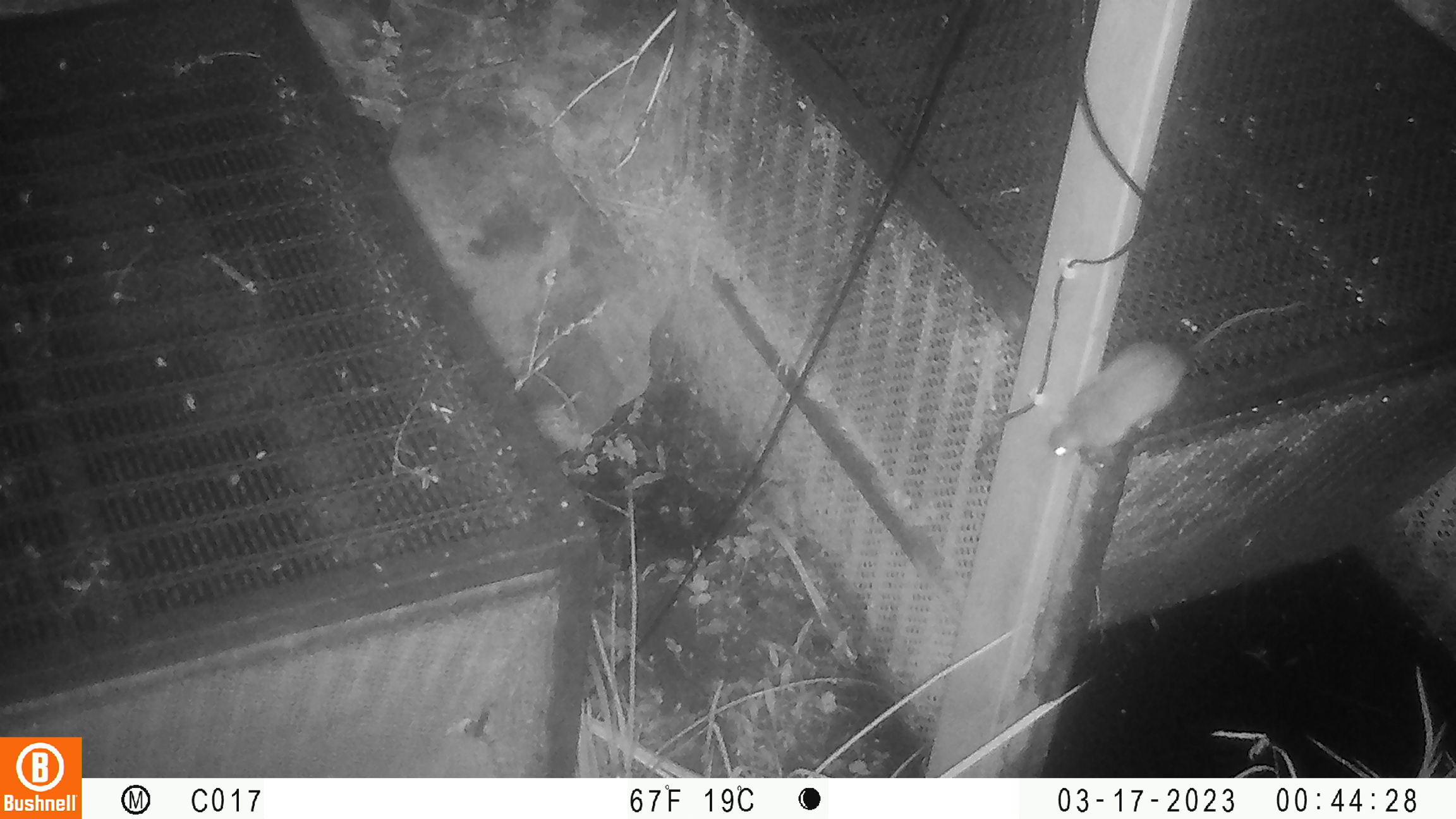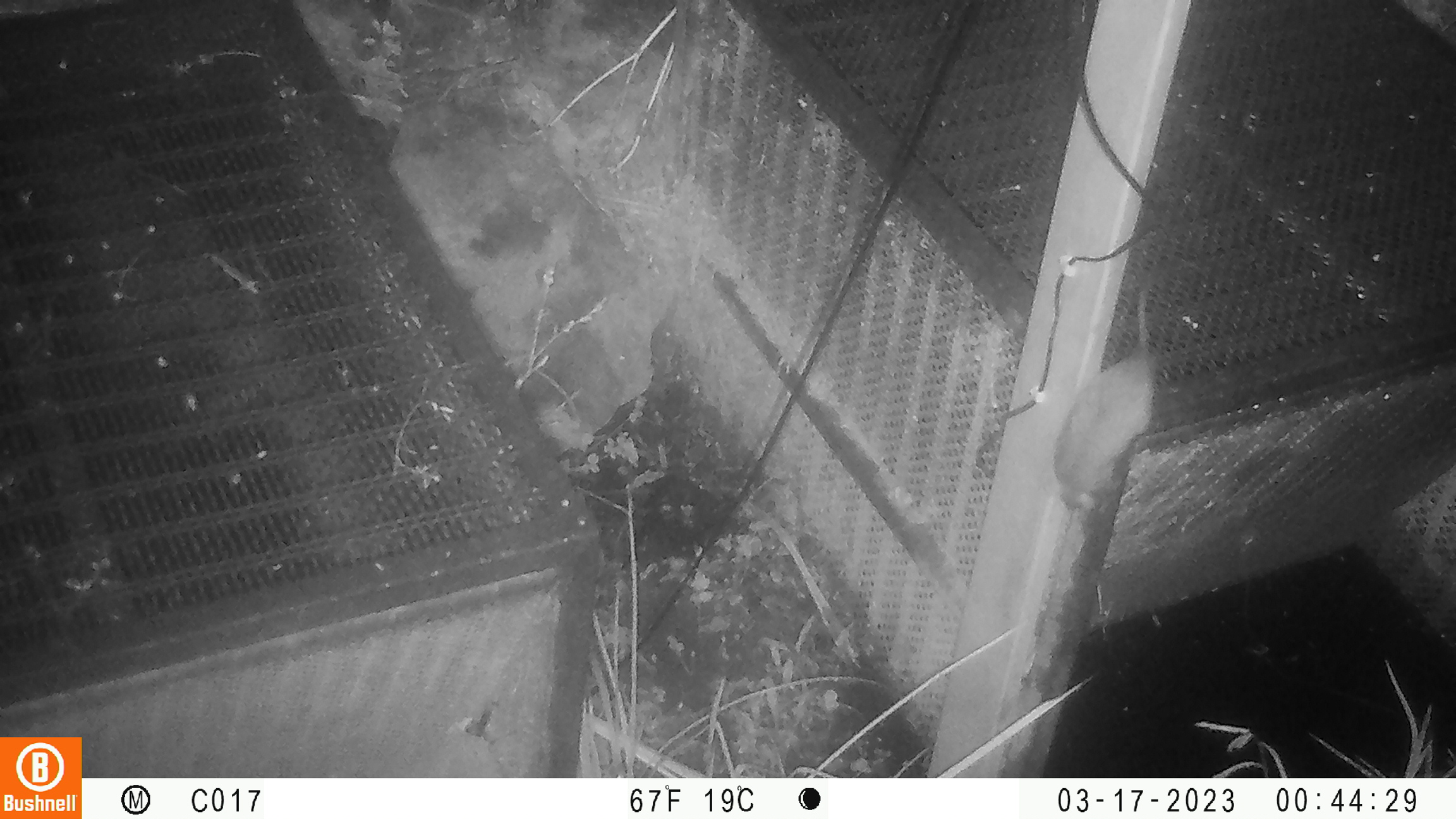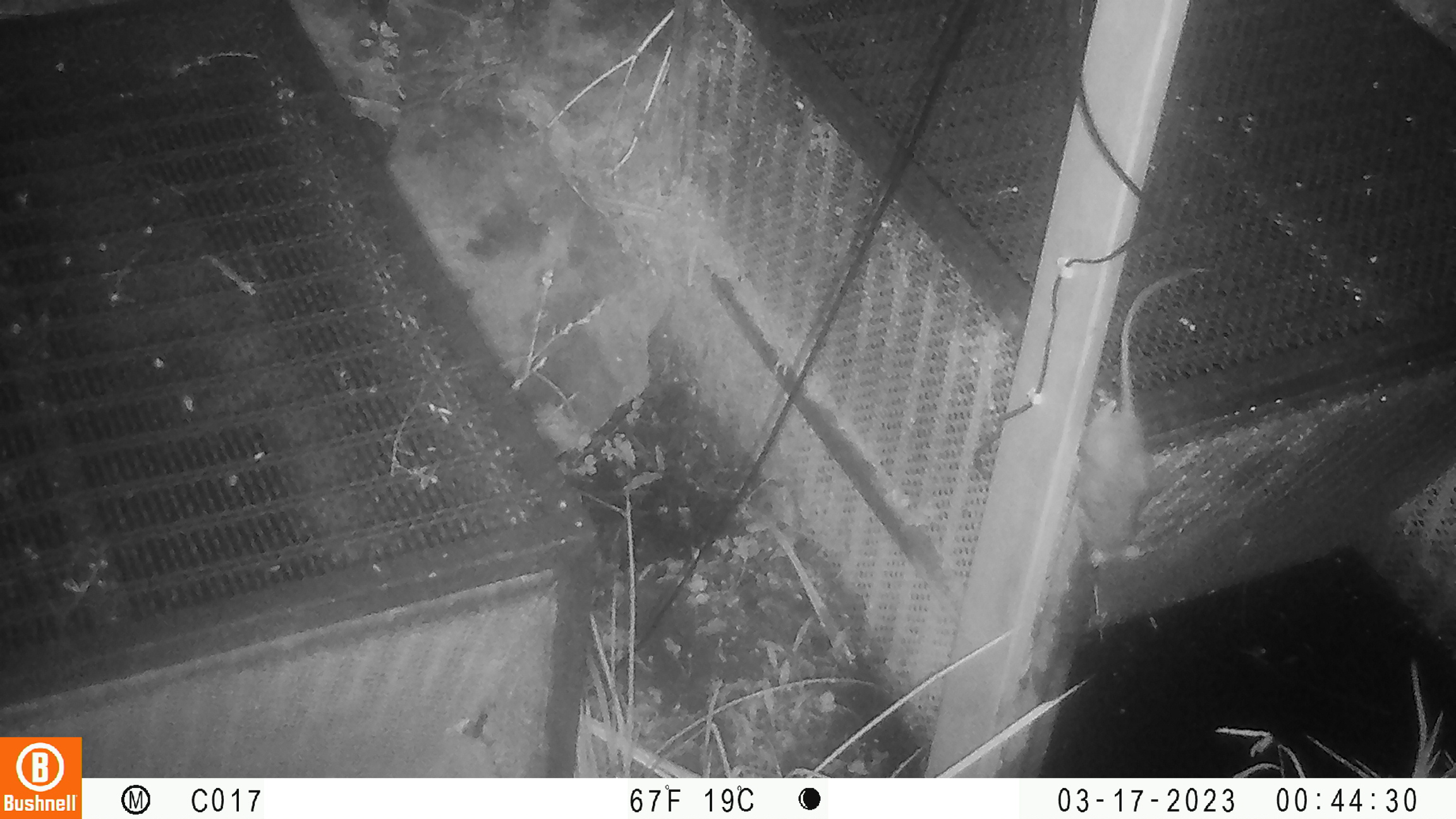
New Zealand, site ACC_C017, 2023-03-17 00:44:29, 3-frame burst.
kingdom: Animalia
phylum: Chordata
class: Mammalia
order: Rodentia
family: Muridae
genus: Rattus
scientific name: Rattus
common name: rat